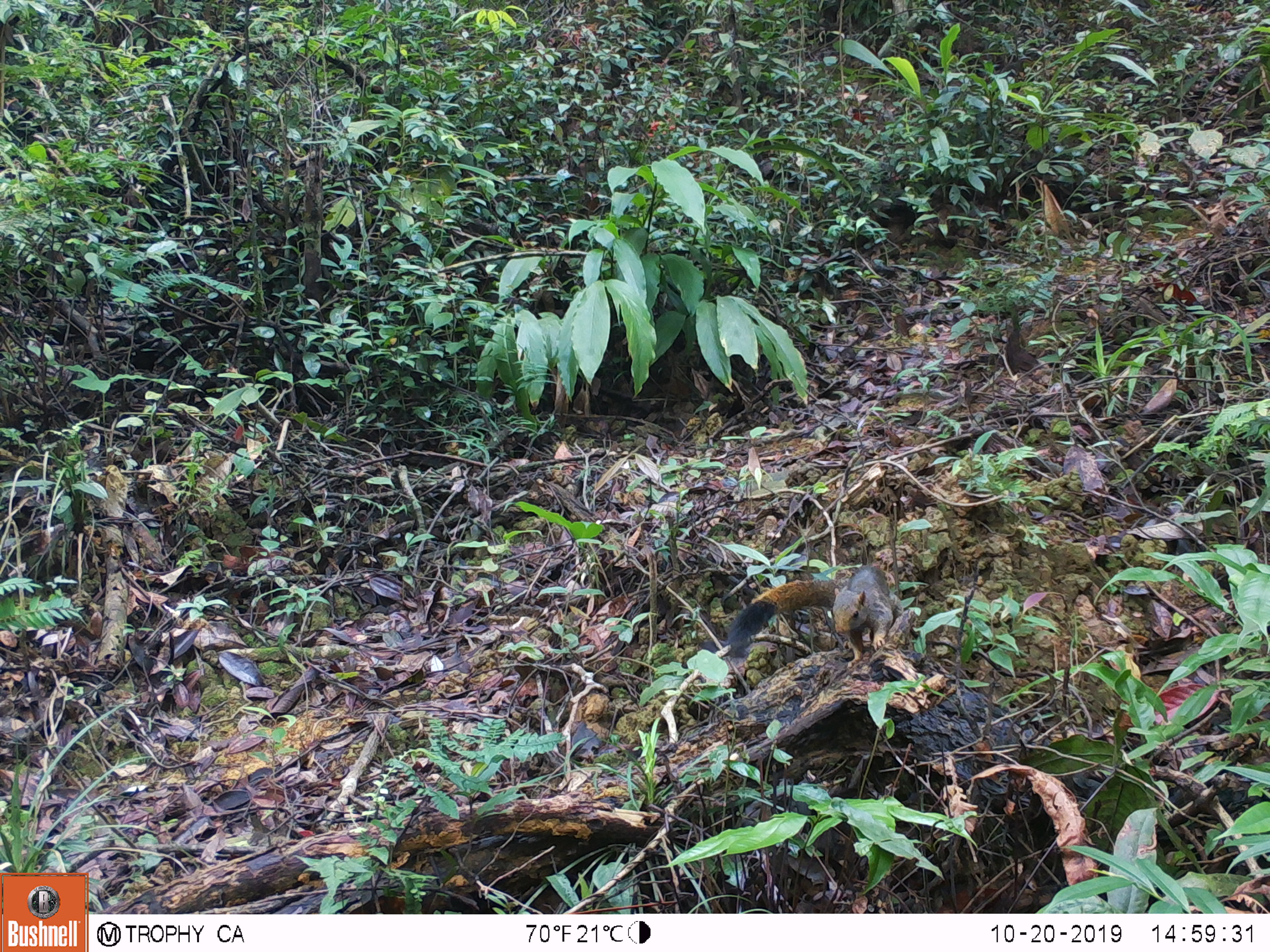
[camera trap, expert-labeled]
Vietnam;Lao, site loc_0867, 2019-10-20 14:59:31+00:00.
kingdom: Animalia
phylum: Chordata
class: Mammalia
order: Rodentia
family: Sciuridae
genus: Sciurus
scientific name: Sciurus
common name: squirrel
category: unidentified squirrel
Unidentified squirrel (squirrel) (Sciurus). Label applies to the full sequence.